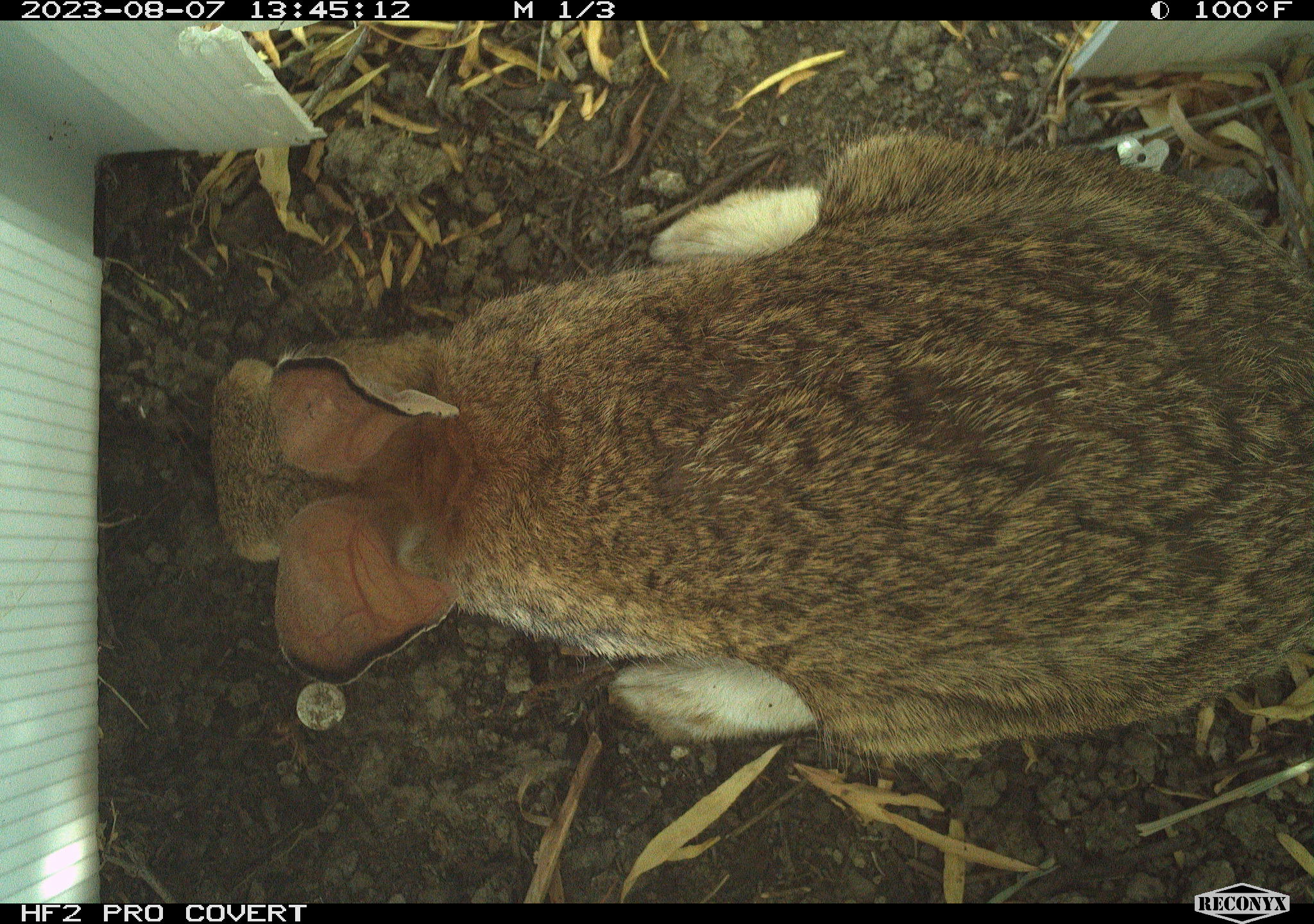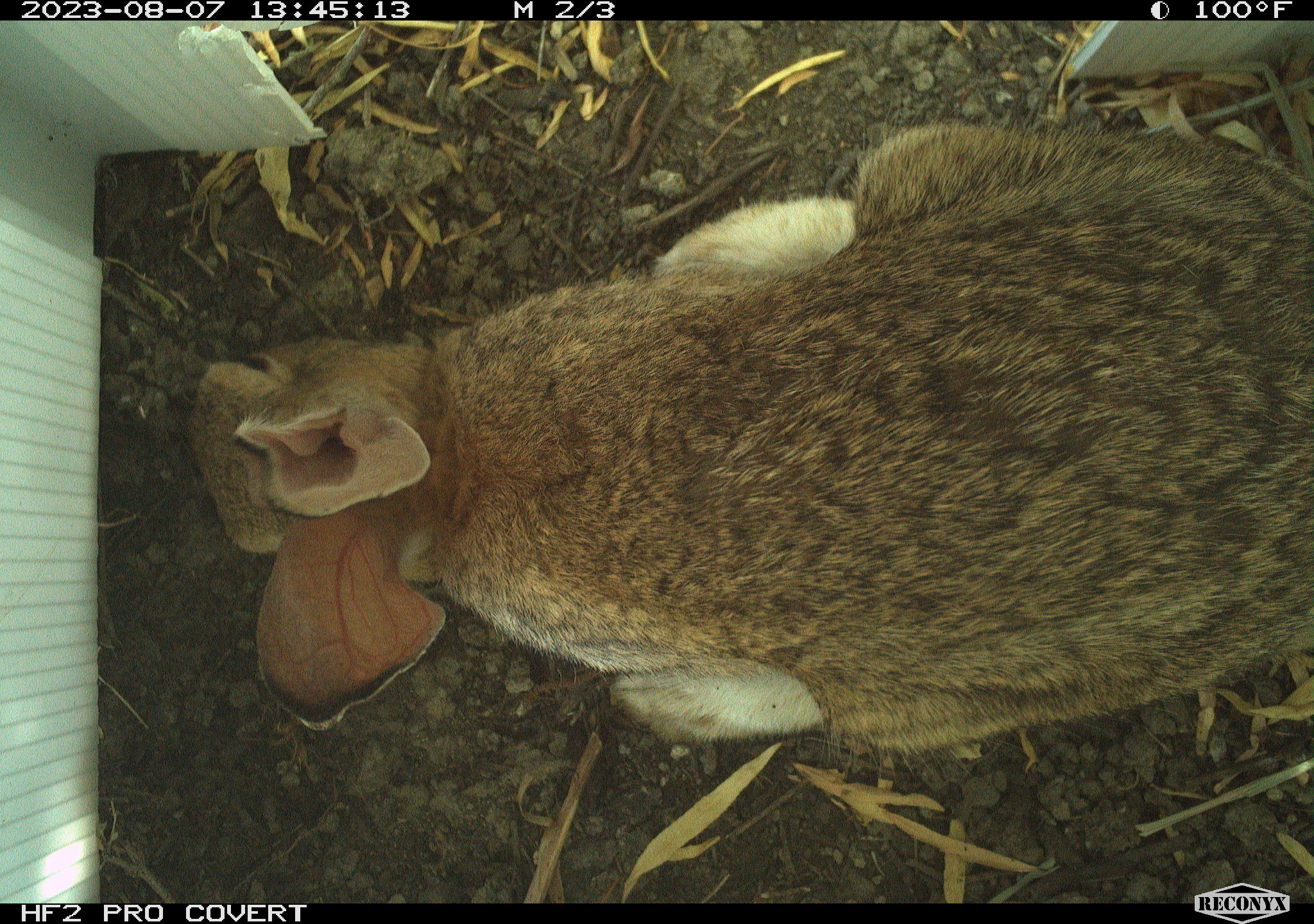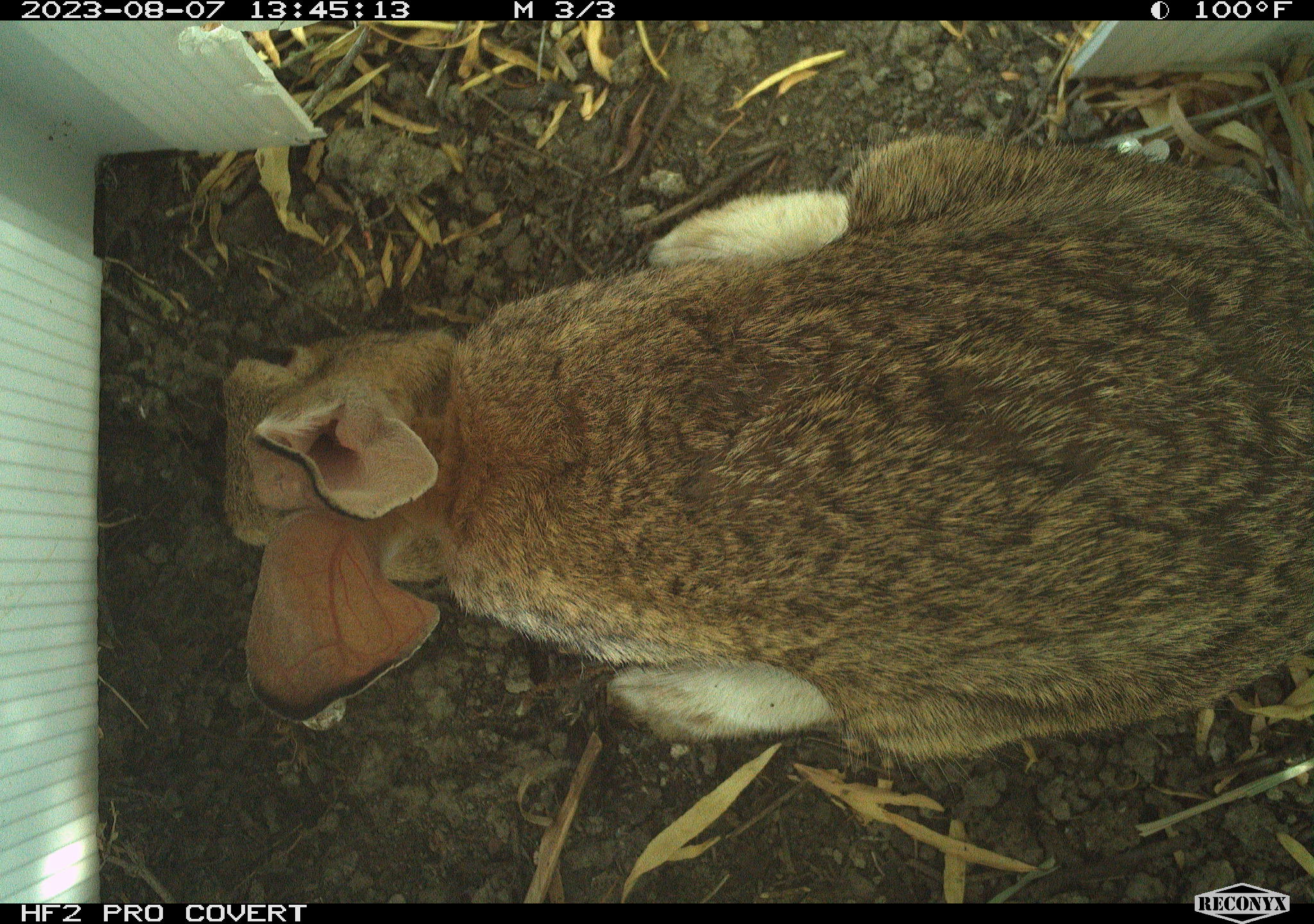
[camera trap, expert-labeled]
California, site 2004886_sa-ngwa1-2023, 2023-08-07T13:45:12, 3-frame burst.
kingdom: Animalia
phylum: Chordata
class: Mammalia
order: Lagomorpha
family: Leporidae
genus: Sylvilagus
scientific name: Sylvilagus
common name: cottontail rabbits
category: sylvilagus species